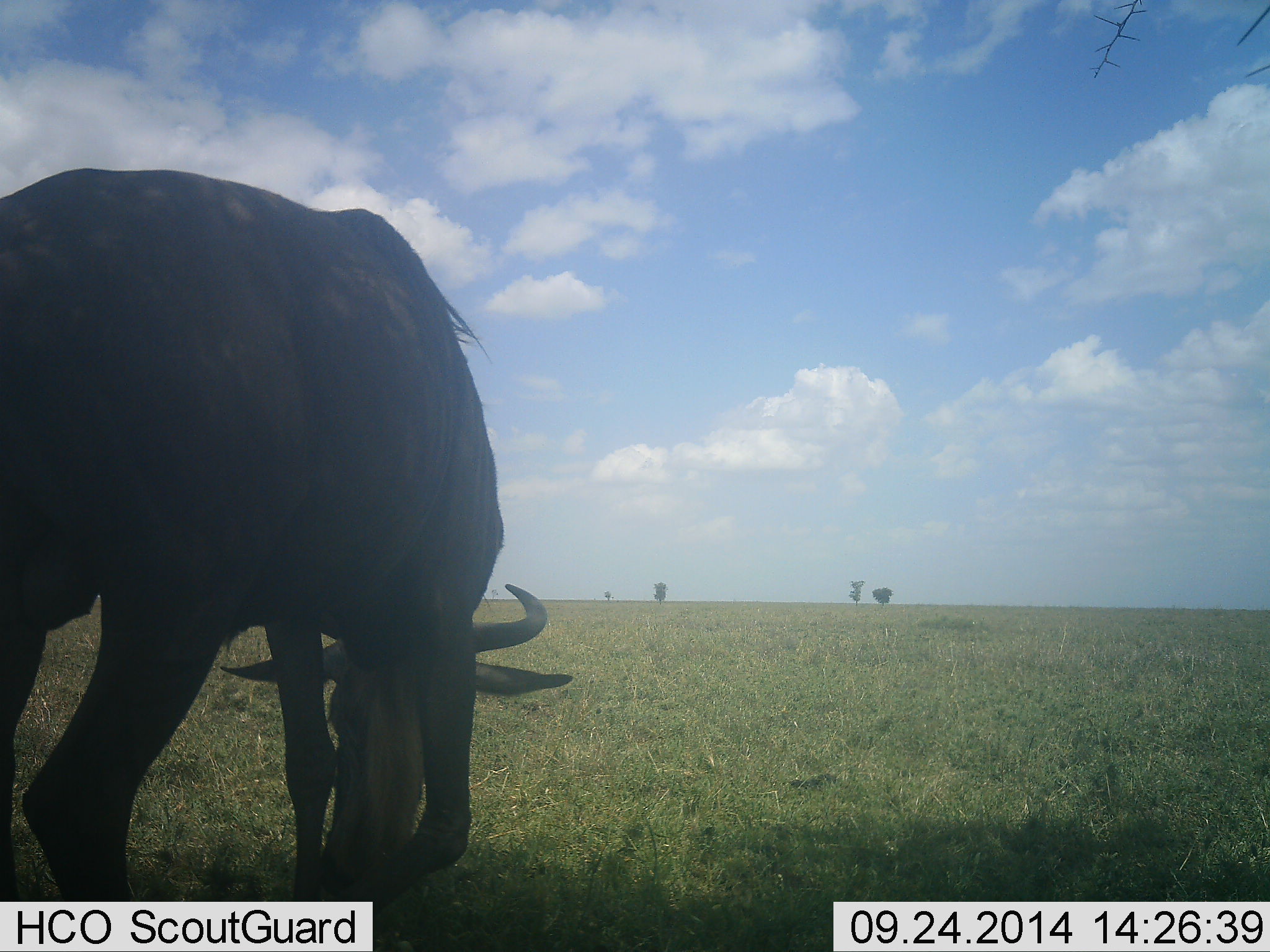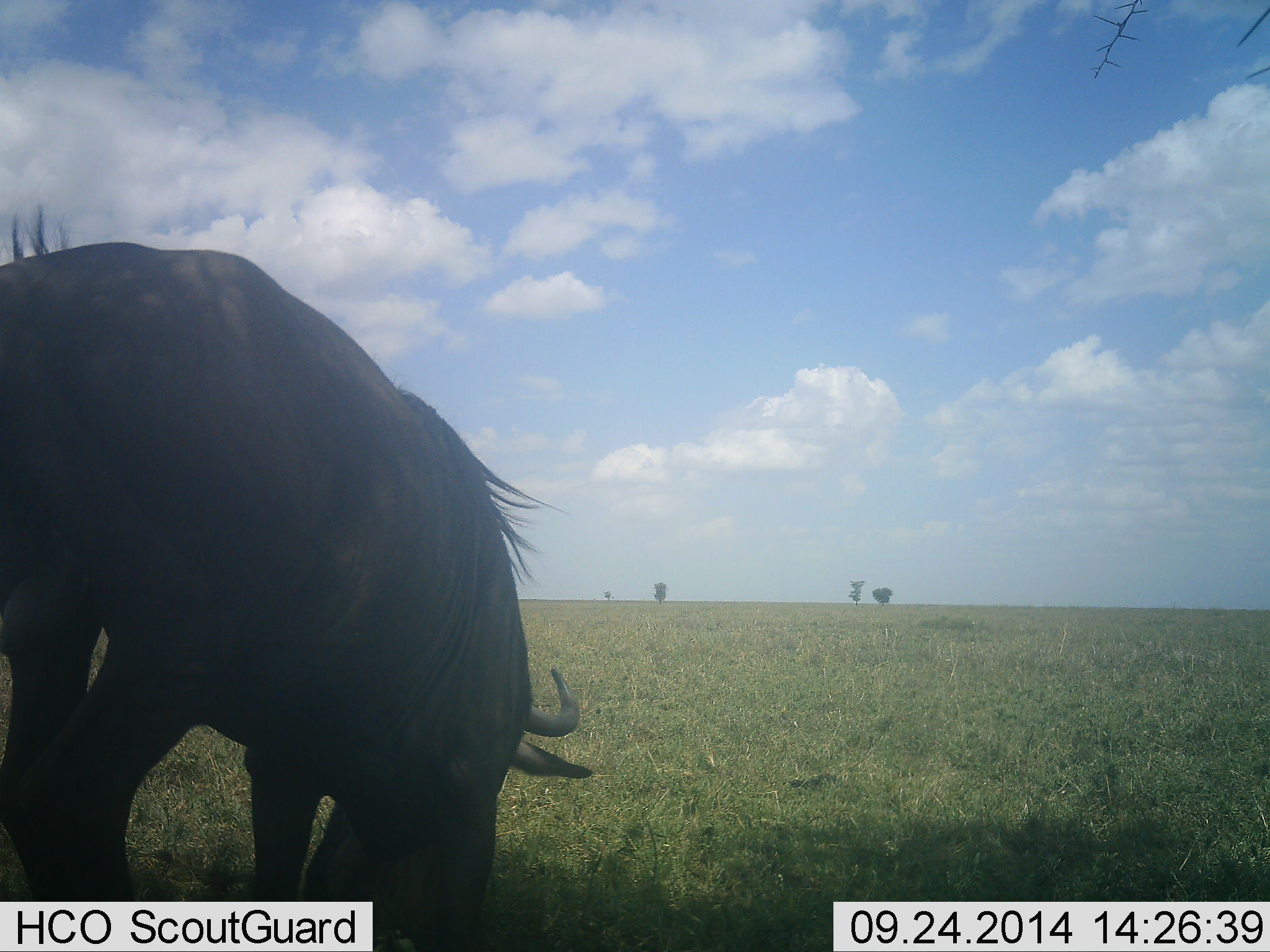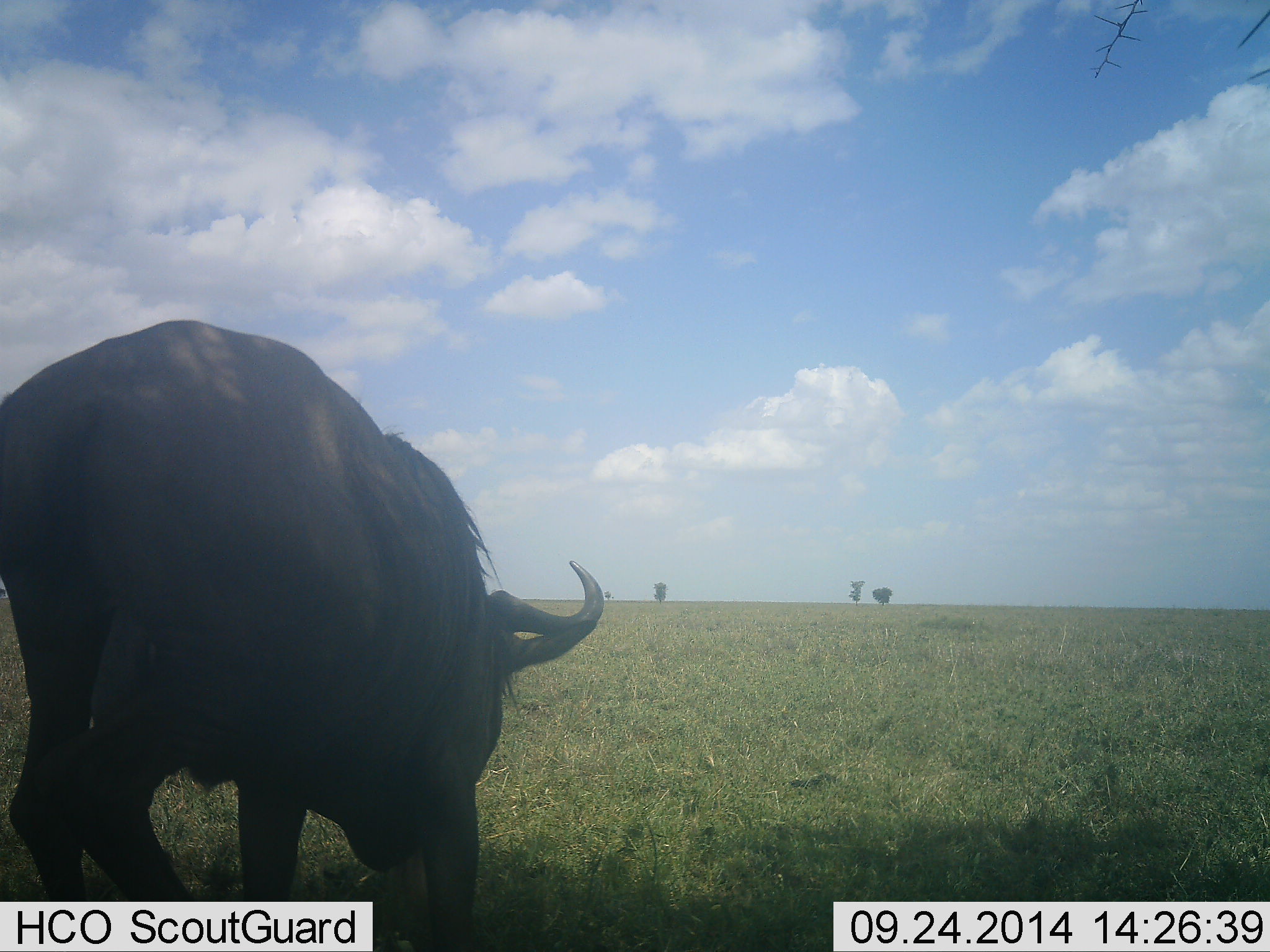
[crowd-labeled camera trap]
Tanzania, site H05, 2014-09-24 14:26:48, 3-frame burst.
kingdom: Animalia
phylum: Chordata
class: Mammalia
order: Artiodactyla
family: Bovidae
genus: Connochaetes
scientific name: Connochaetes taurinus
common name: blue wildebeest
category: wildebeest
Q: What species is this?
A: Wildebeest (blue wildebeest) (Connochaetes taurinus).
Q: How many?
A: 1.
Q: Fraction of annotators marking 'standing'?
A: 10%.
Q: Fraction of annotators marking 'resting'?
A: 30%.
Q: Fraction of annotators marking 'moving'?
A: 10%.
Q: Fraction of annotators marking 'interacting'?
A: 0%.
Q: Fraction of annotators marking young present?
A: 0%.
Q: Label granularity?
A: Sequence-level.